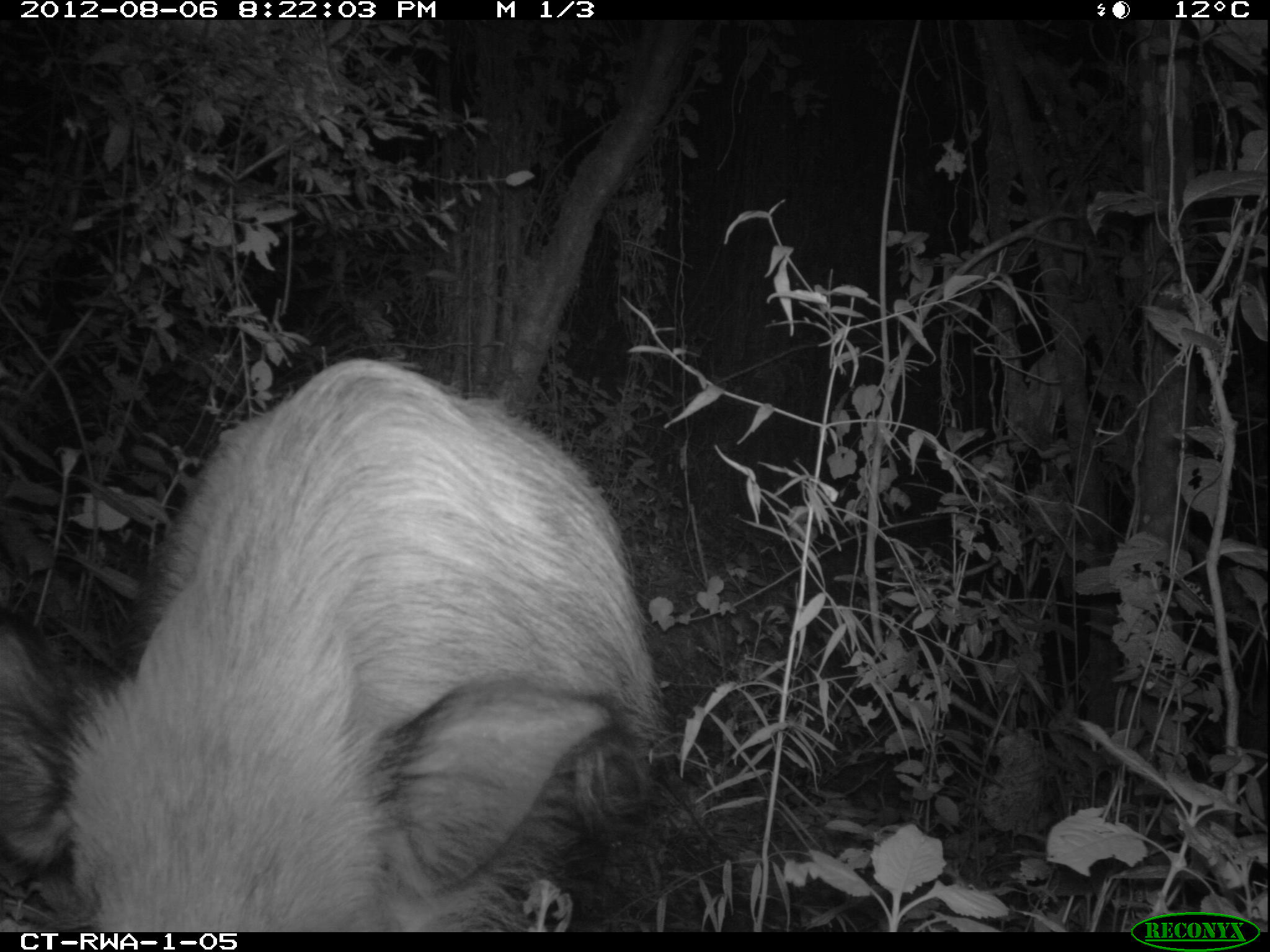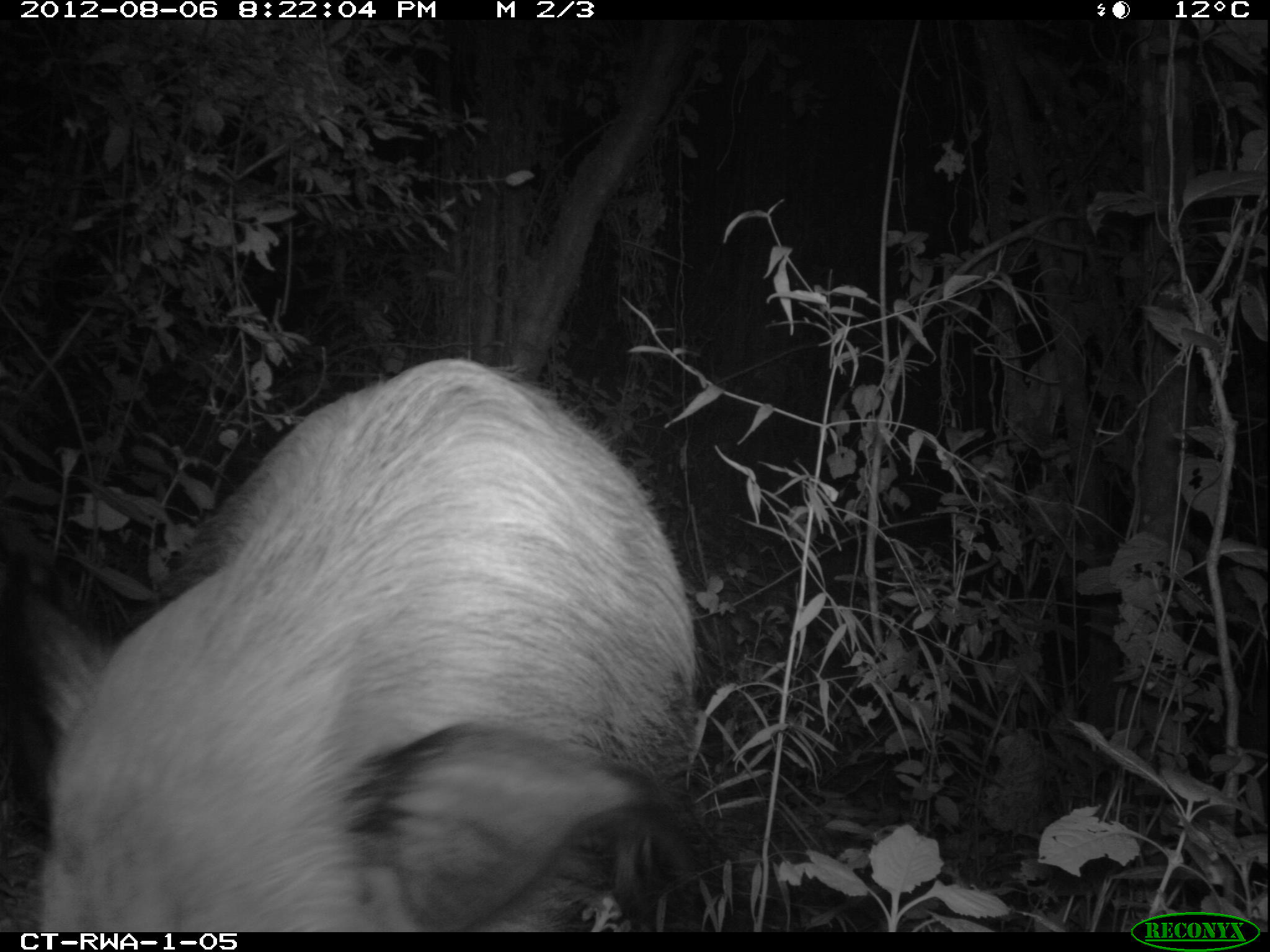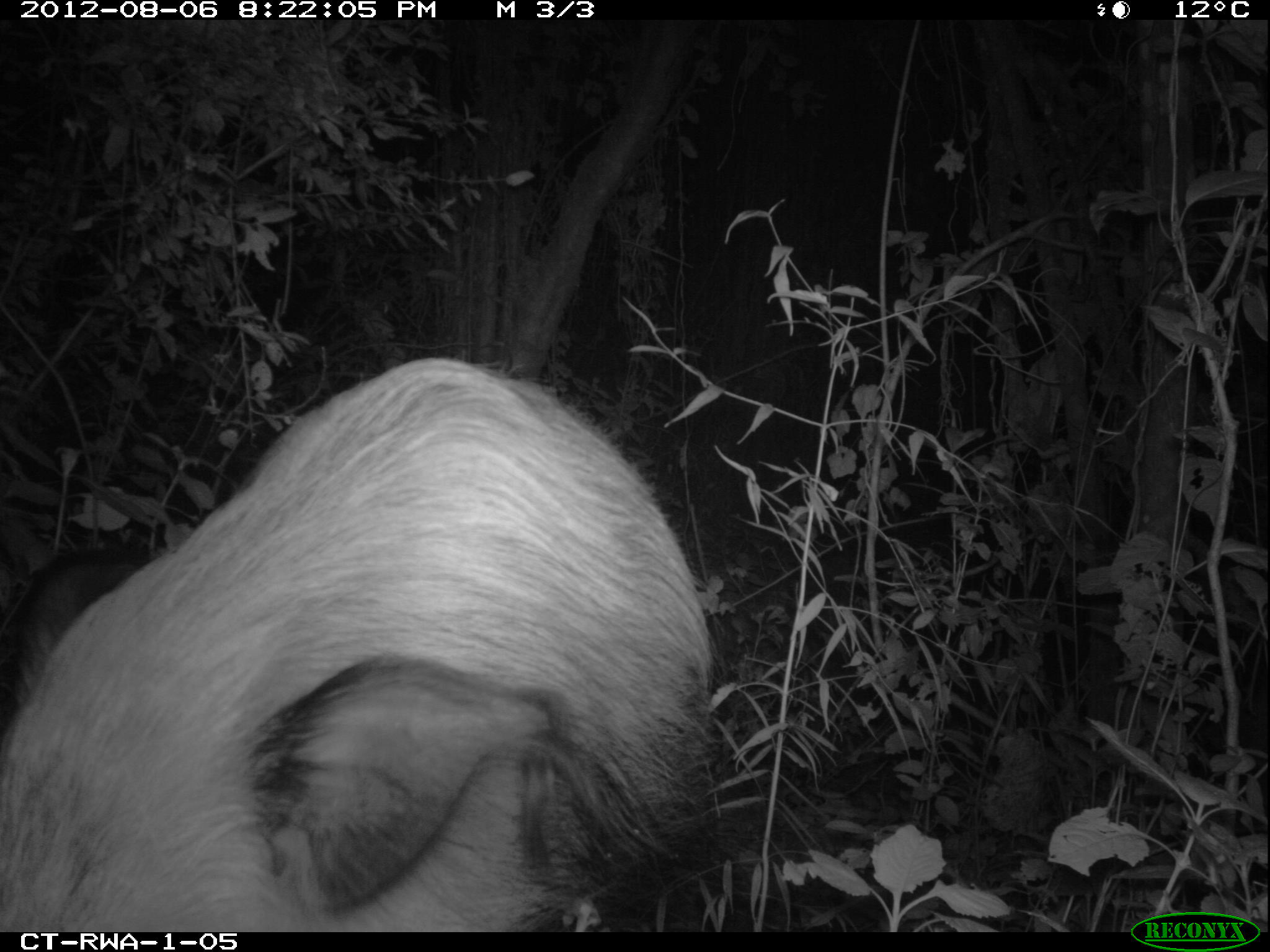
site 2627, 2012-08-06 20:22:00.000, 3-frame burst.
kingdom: Animalia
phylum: Chordata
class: Mammalia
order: Artiodactyla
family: Suidae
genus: Potamochoerus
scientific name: Potamochoerus larvatus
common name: bushpig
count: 1